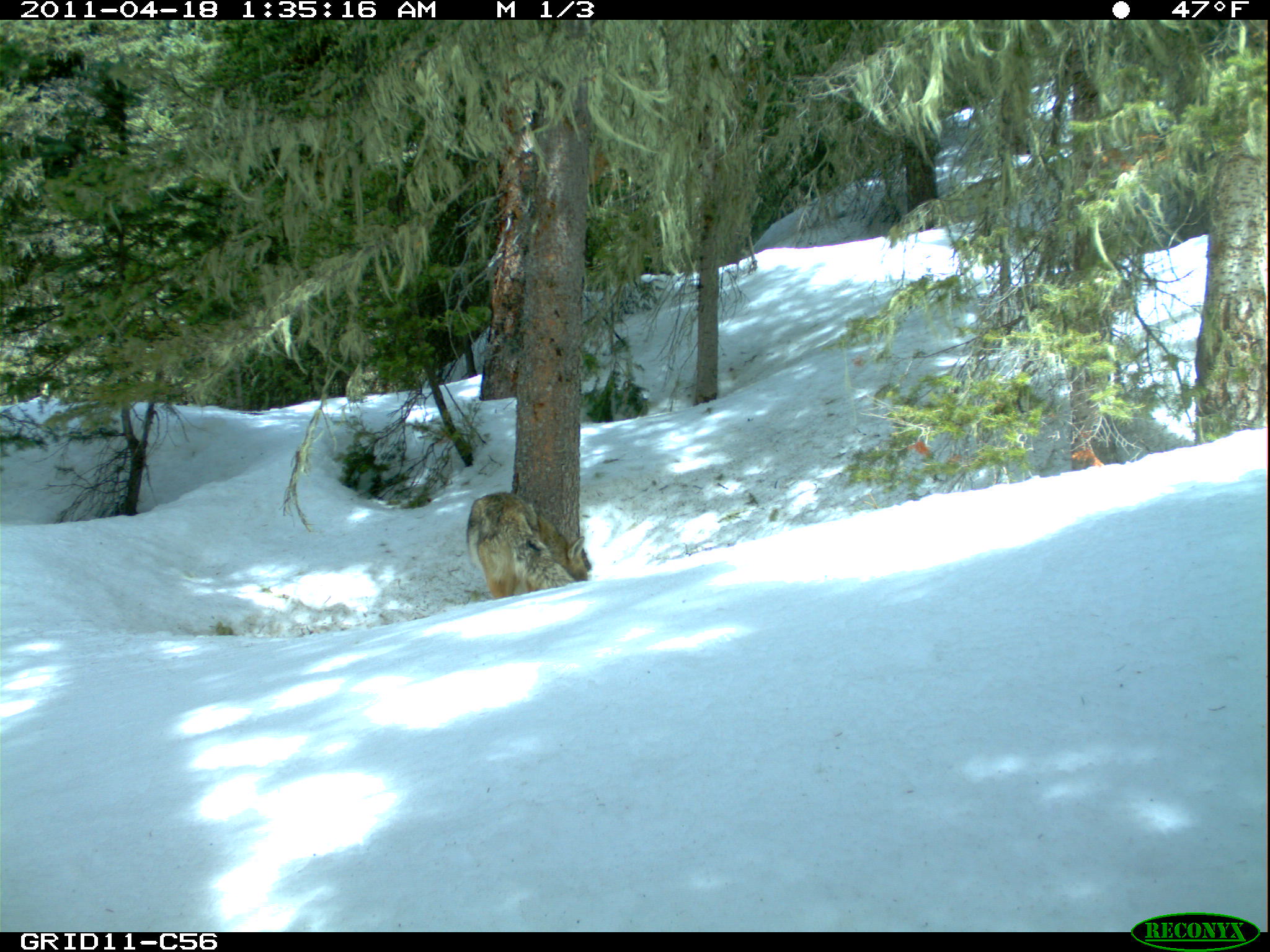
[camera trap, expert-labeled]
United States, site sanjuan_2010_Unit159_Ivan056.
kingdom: Animalia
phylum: Chordata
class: Mammalia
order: Carnivora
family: Canidae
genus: Canis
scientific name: Canis latrans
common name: coyote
Canis latrans (coyote).